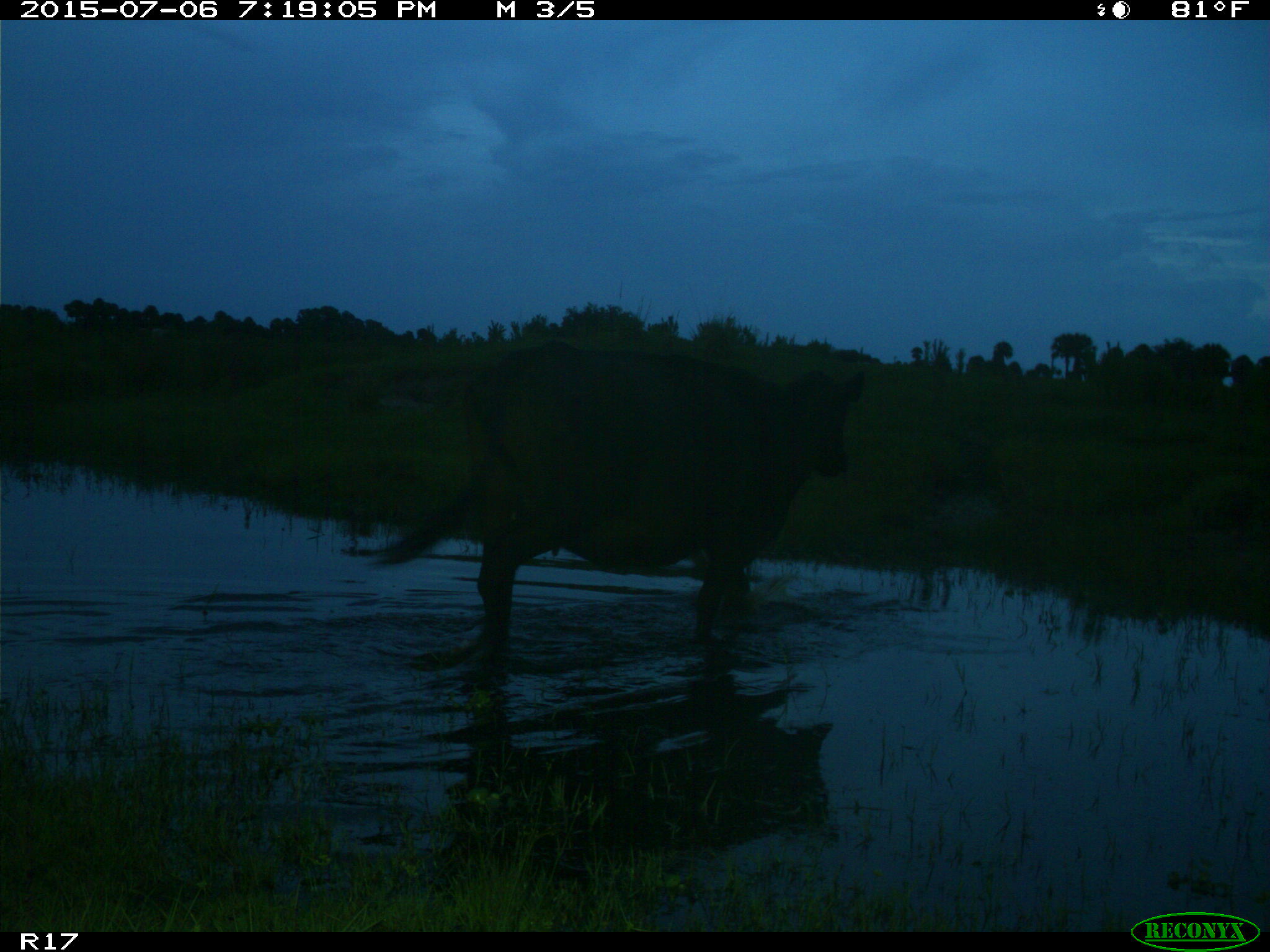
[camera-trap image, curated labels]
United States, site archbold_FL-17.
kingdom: Animalia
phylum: Chordata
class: Mammalia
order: Artiodactyla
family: Bovidae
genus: Bos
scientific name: Bos taurus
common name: domestic cow